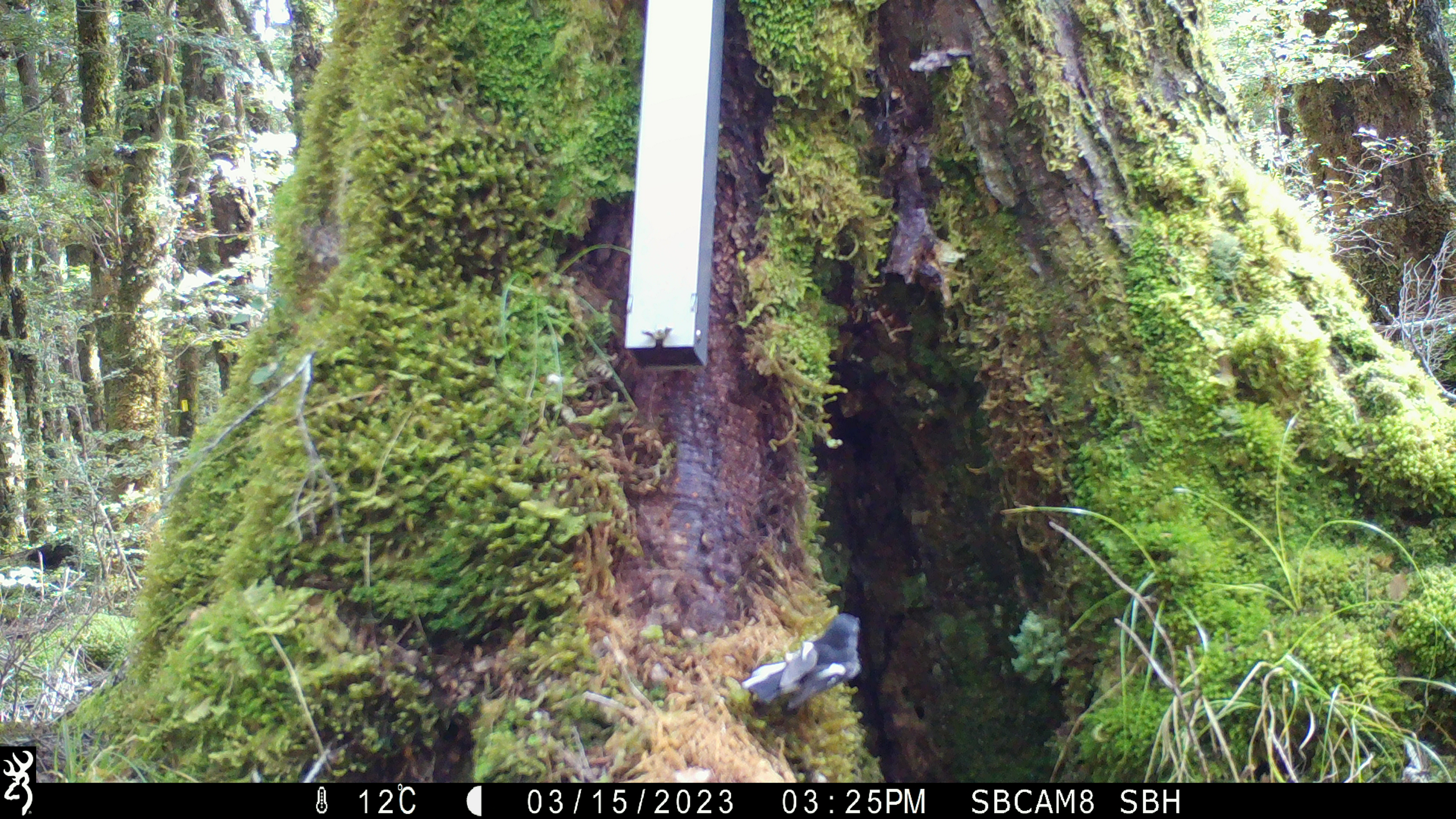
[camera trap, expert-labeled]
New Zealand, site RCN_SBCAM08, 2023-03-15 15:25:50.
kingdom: Animalia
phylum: Chordata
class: Aves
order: Passeriformes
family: Petroicidae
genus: Petroica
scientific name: Petroica macrocephala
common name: tomtit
Tomtit (Petroica macrocephala).